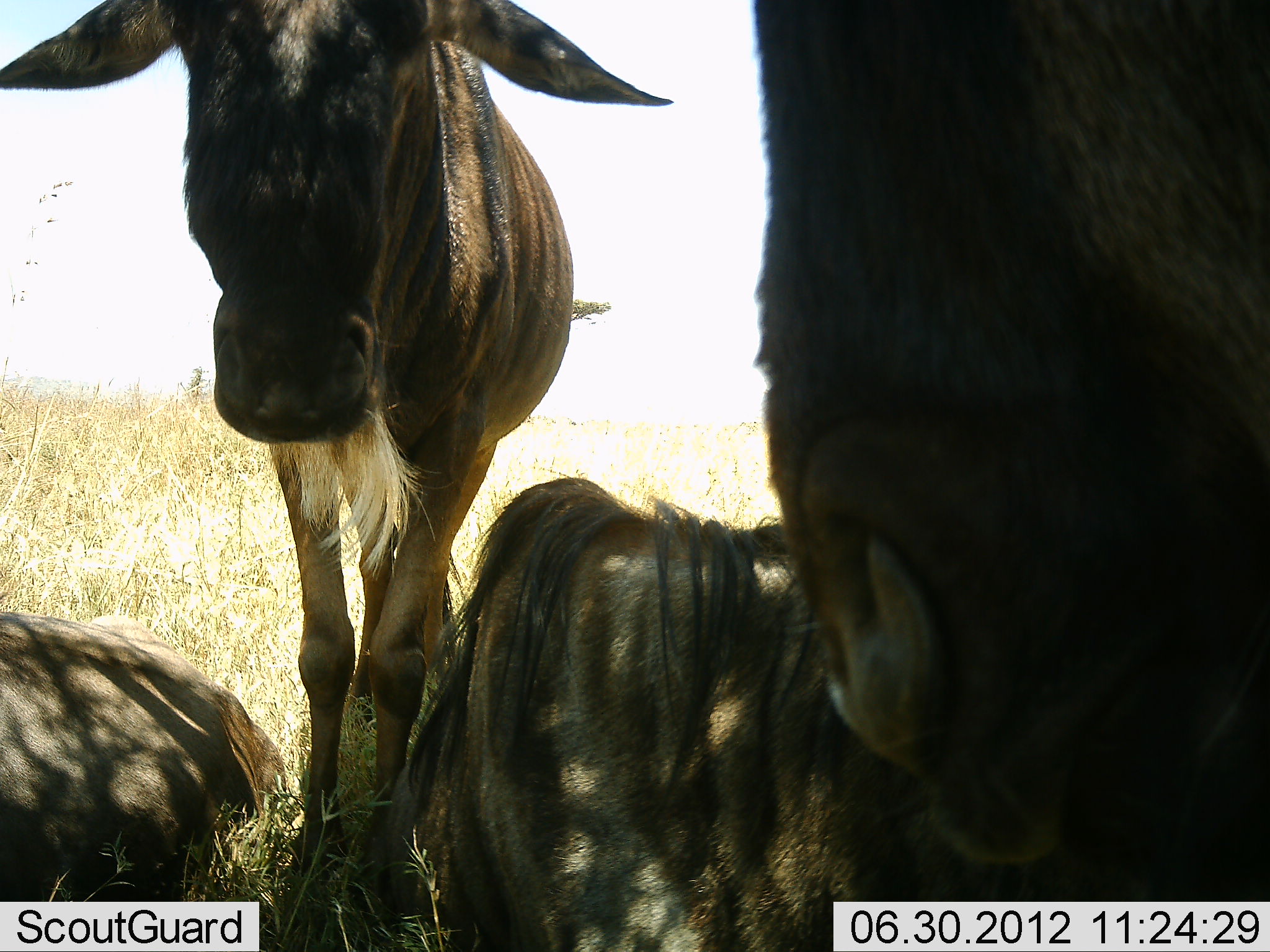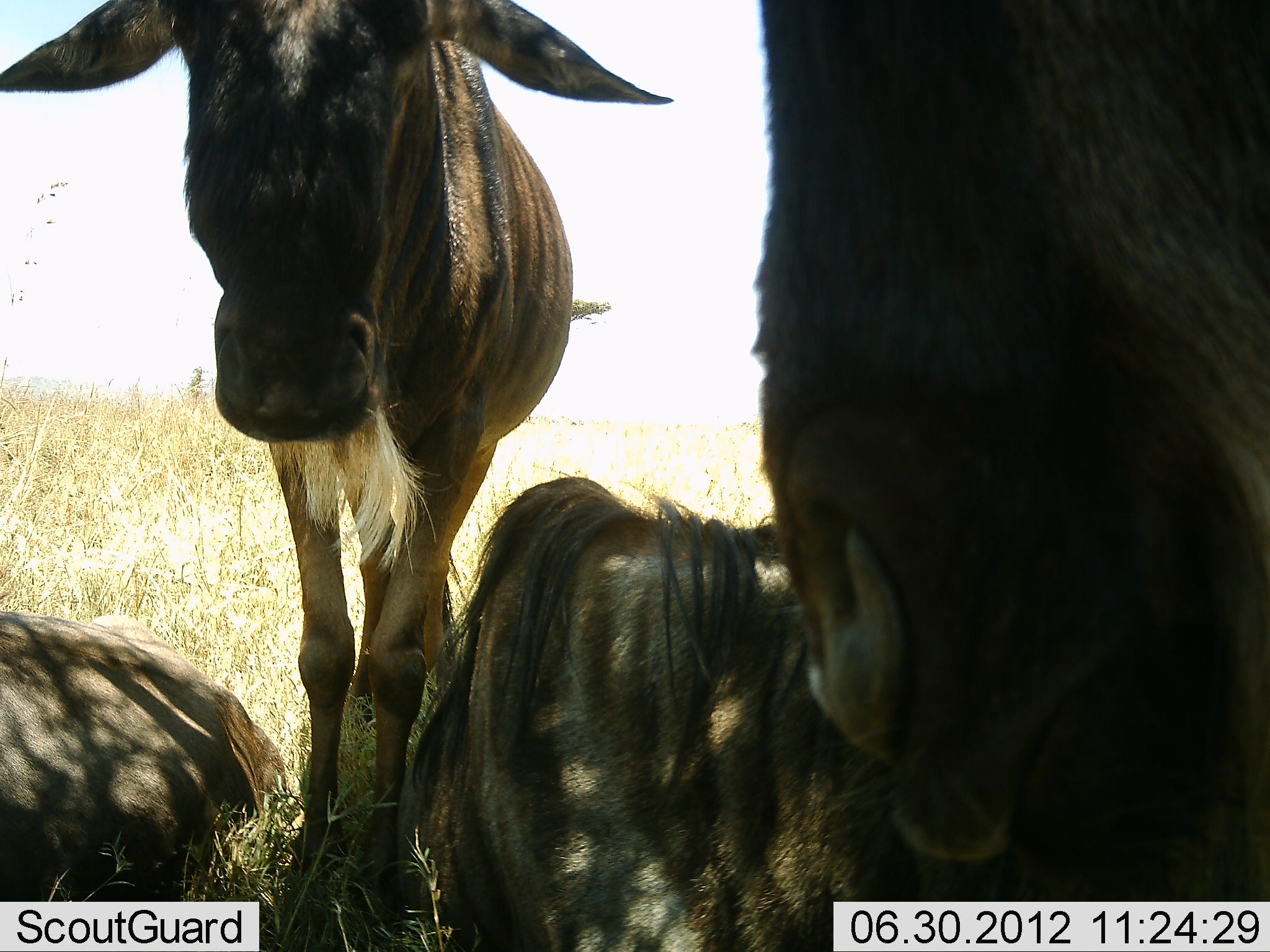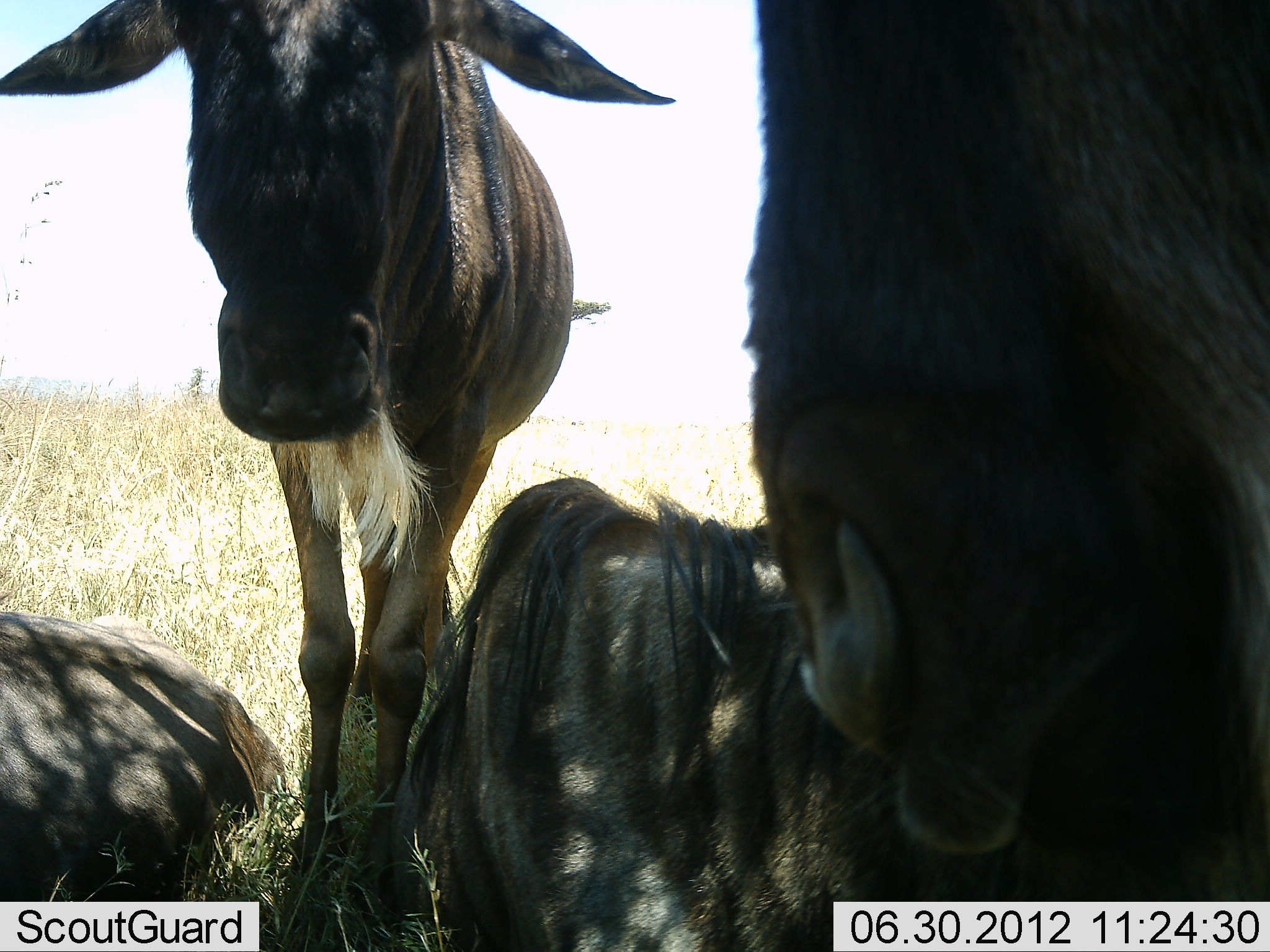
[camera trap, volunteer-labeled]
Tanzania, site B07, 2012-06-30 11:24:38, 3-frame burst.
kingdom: Animalia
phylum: Chordata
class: Mammalia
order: Artiodactyla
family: Bovidae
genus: Connochaetes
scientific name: Connochaetes taurinus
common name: blue wildebeest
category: wildebeest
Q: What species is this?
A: Wildebeest (blue wildebeest) (Connochaetes taurinus).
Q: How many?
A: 4.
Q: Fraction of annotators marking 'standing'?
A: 70%.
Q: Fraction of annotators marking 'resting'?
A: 100%.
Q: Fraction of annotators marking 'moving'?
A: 0%.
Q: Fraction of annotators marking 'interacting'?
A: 0%.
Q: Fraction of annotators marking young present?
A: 0%.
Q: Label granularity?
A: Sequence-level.